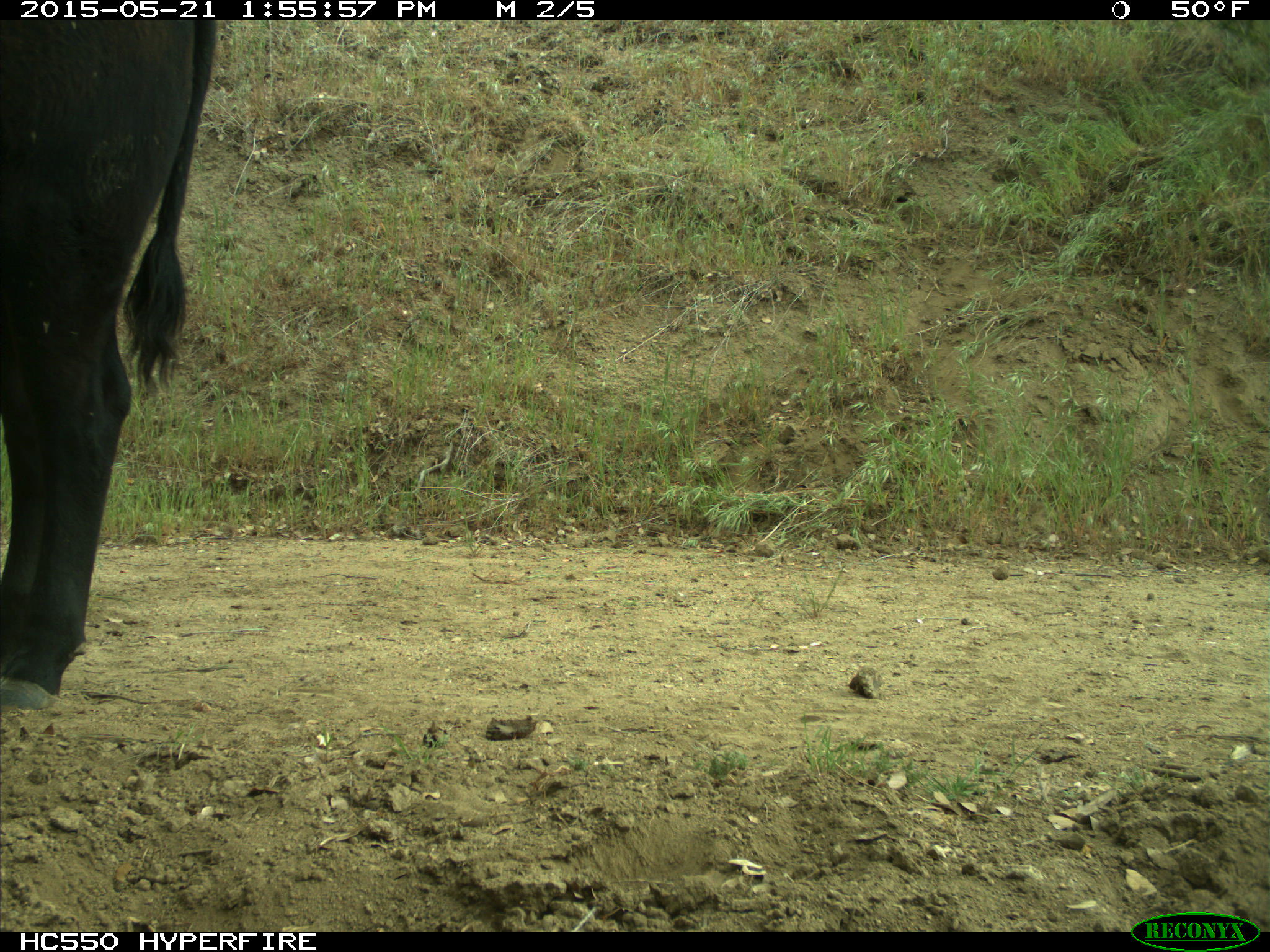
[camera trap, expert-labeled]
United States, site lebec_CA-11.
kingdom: Animalia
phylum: Chordata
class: Mammalia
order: Artiodactyla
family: Bovidae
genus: Bos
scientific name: Bos taurus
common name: domestic cow